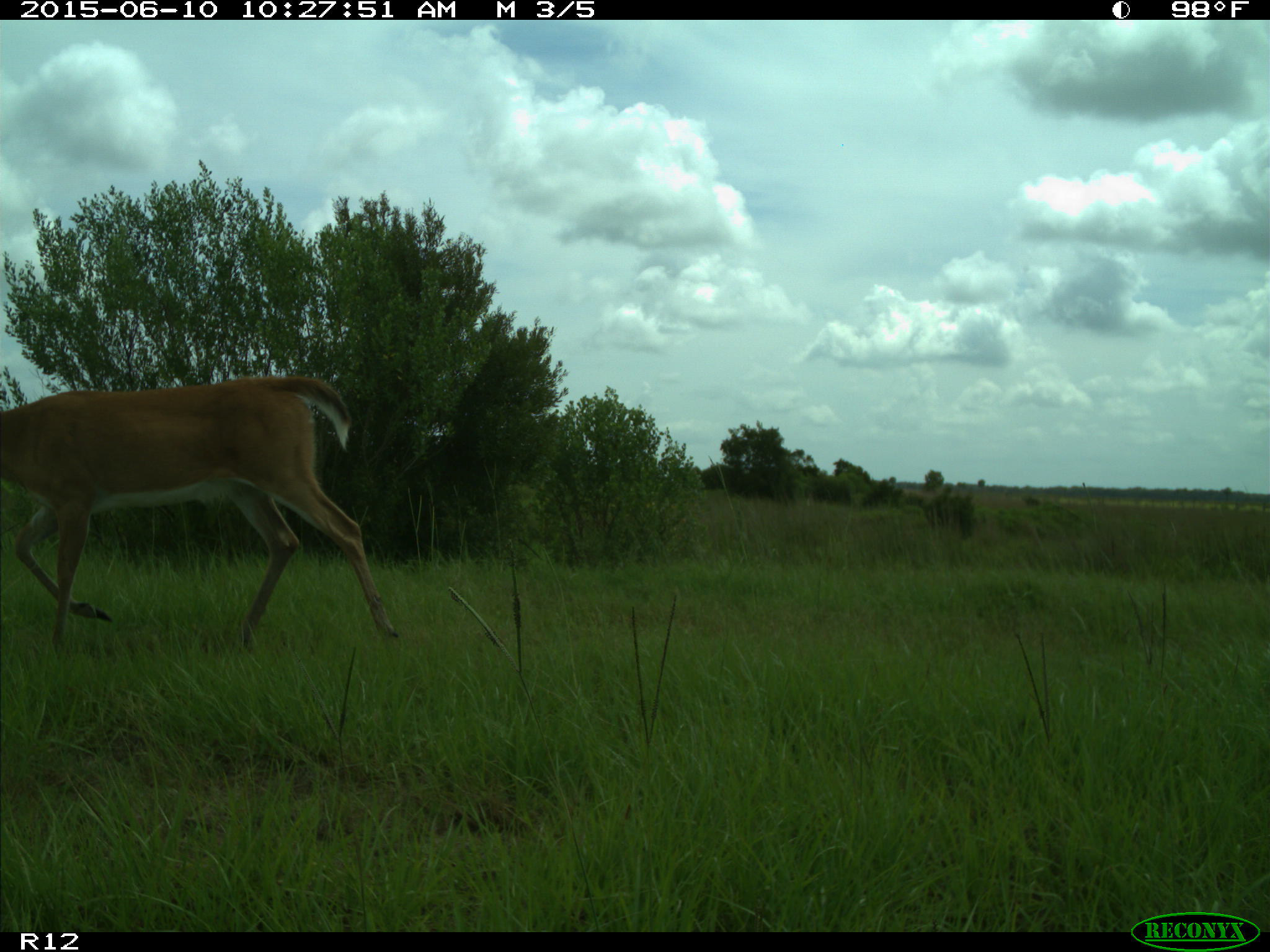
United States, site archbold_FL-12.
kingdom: Animalia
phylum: Chordata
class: Mammalia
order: Artiodactyla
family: Cervidae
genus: Odocoileus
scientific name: Odocoileus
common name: deer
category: unidentified deer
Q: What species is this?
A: Unidentified deer (deer) (Odocoileus).